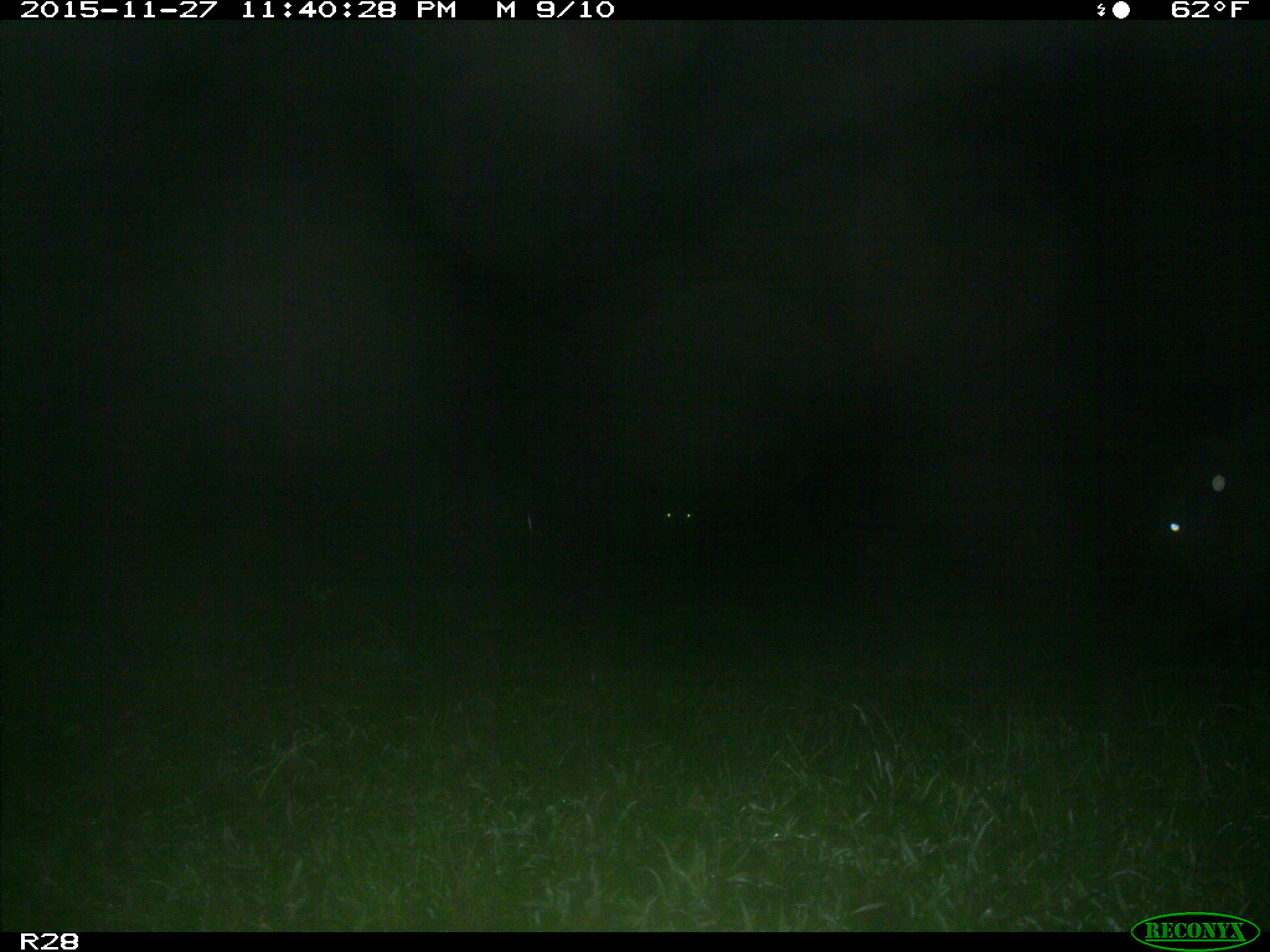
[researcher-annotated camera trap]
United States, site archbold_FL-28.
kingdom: Animalia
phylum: Chordata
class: Mammalia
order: Artiodactyla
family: Suidae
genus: Sus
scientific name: Sus scrofa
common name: wild boar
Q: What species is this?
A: Sus scrofa (wild boar).